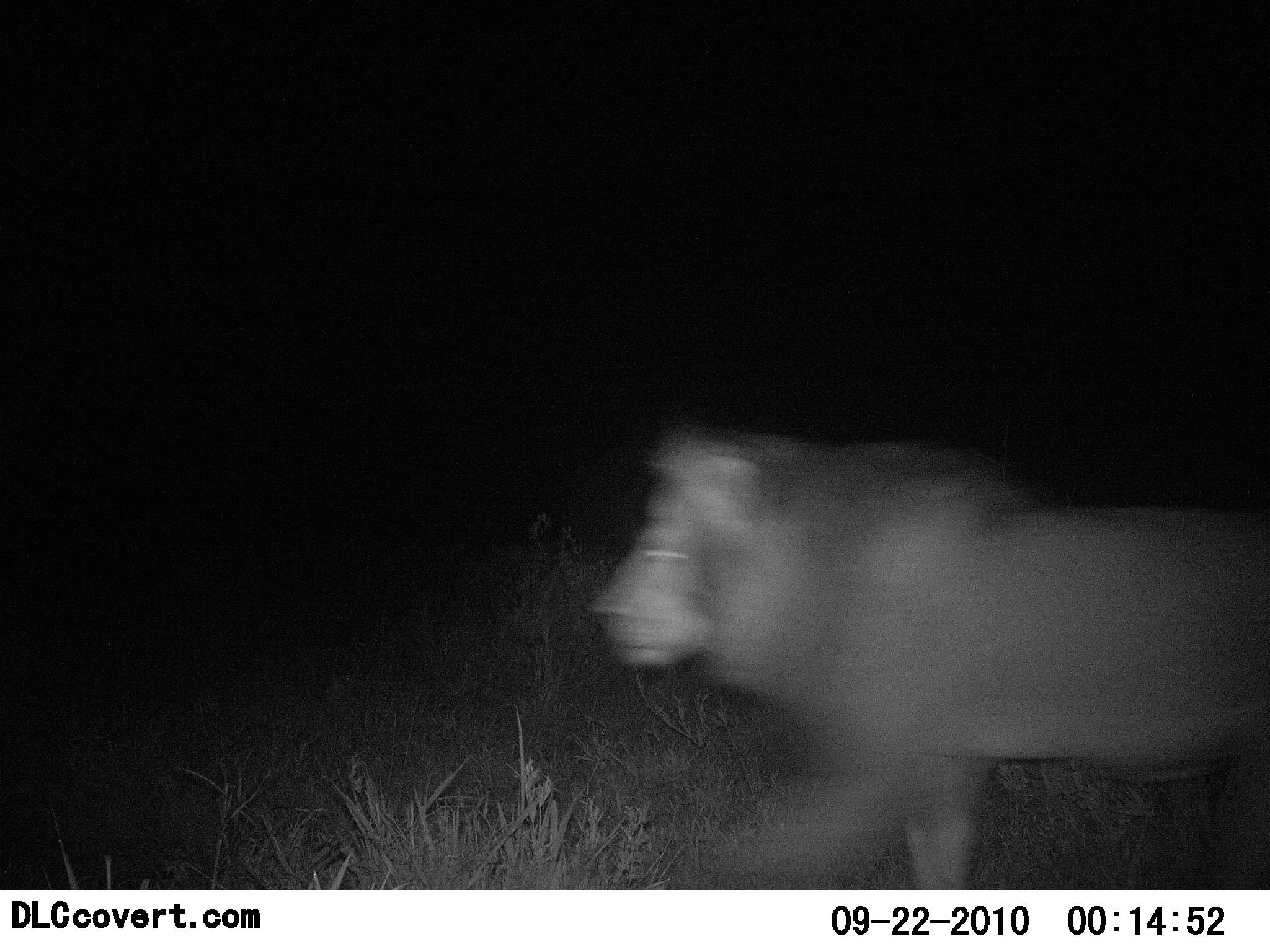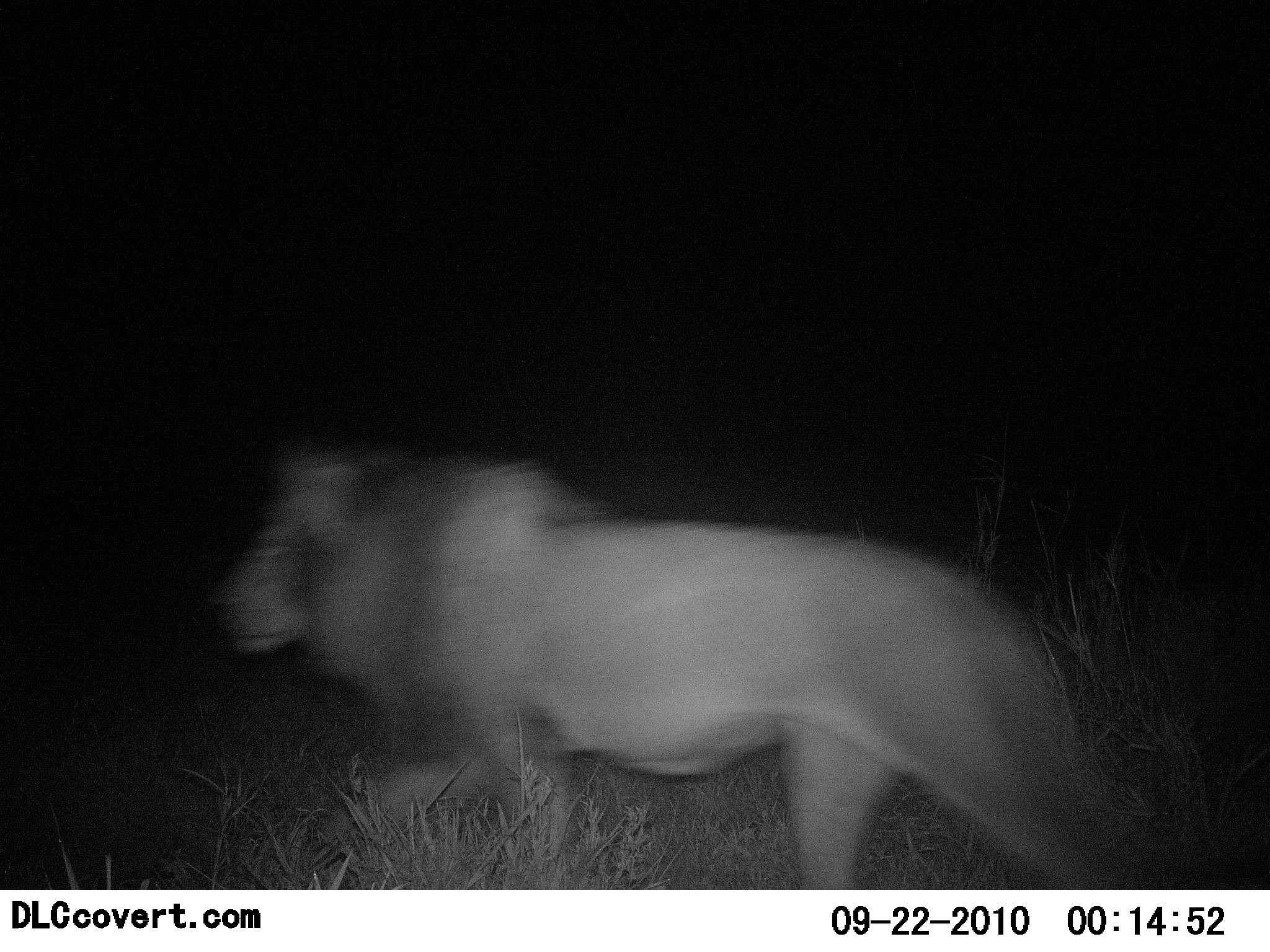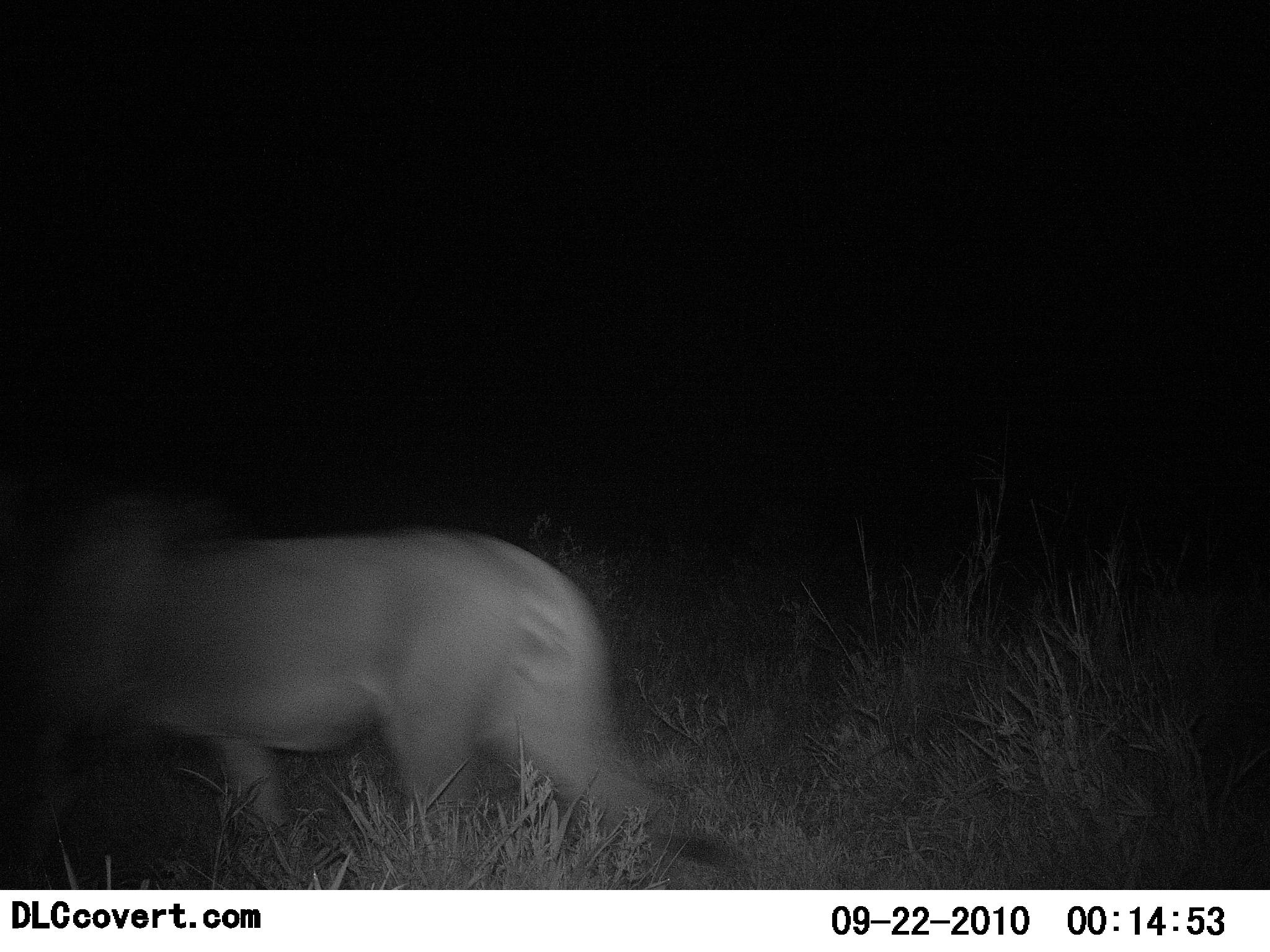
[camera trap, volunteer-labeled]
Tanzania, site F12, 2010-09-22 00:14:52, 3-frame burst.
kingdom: Animalia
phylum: Chordata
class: Mammalia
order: Carnivora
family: Felidae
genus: Panthera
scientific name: Panthera leo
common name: lion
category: lionmale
Lionmale (lion) (Panthera leo), count 1. Behavior (volunteer vote fractions): standing 5%, resting 0%, moving 95%, interacting 0%. Young present (vote fraction): 0%. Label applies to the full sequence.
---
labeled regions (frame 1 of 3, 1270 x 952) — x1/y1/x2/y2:
animal: 590/425/1270/889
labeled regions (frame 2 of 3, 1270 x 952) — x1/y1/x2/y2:
animal: 205/441/1109/889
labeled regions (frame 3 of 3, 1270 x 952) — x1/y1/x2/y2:
animal: 0/499/747/890